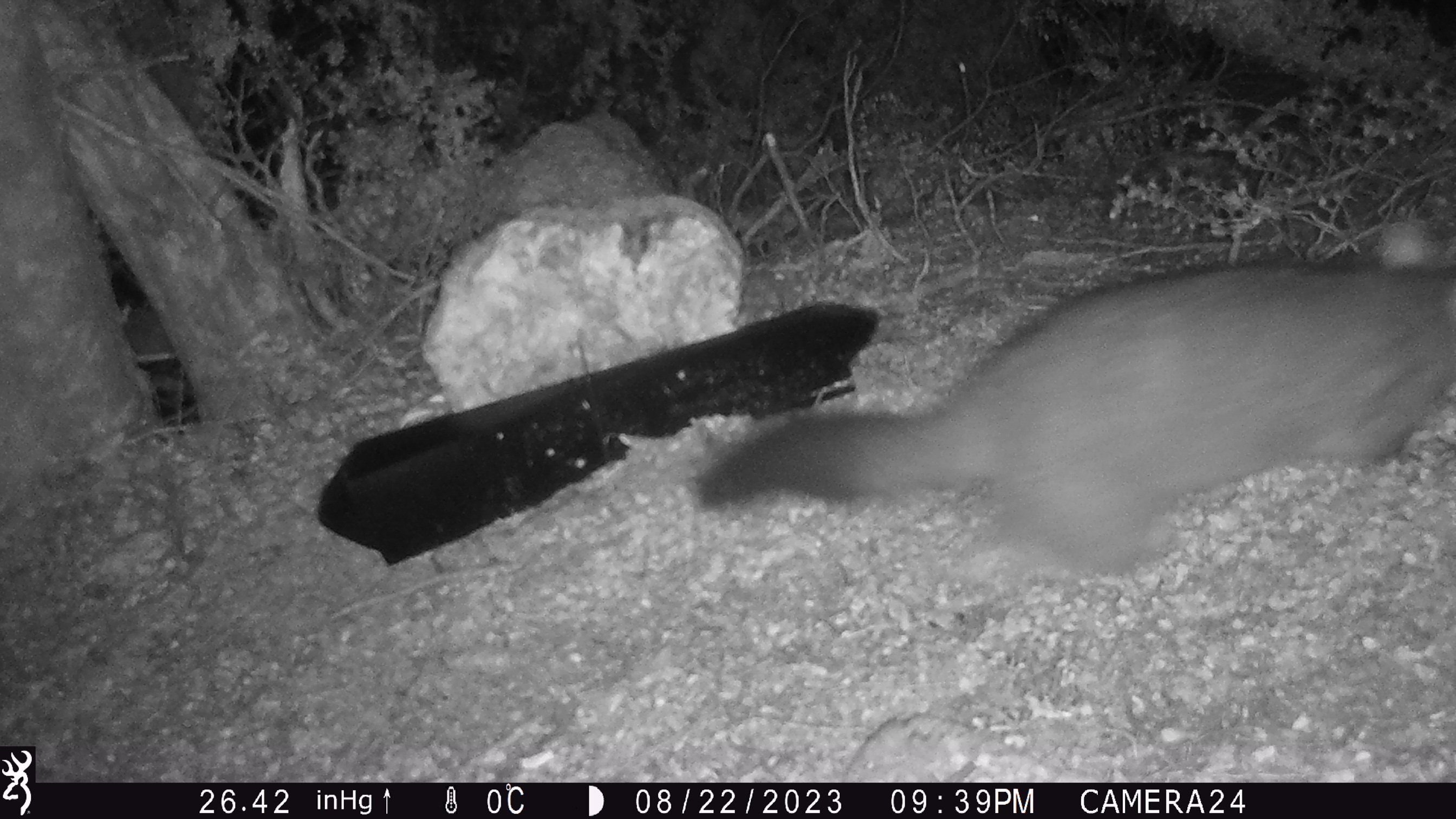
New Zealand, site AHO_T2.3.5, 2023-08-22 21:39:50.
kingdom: Animalia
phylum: Chordata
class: Mammalia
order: Carnivora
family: Mustelidae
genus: Mustela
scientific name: Mustela erminea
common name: stoat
Stoat (Mustela erminea).